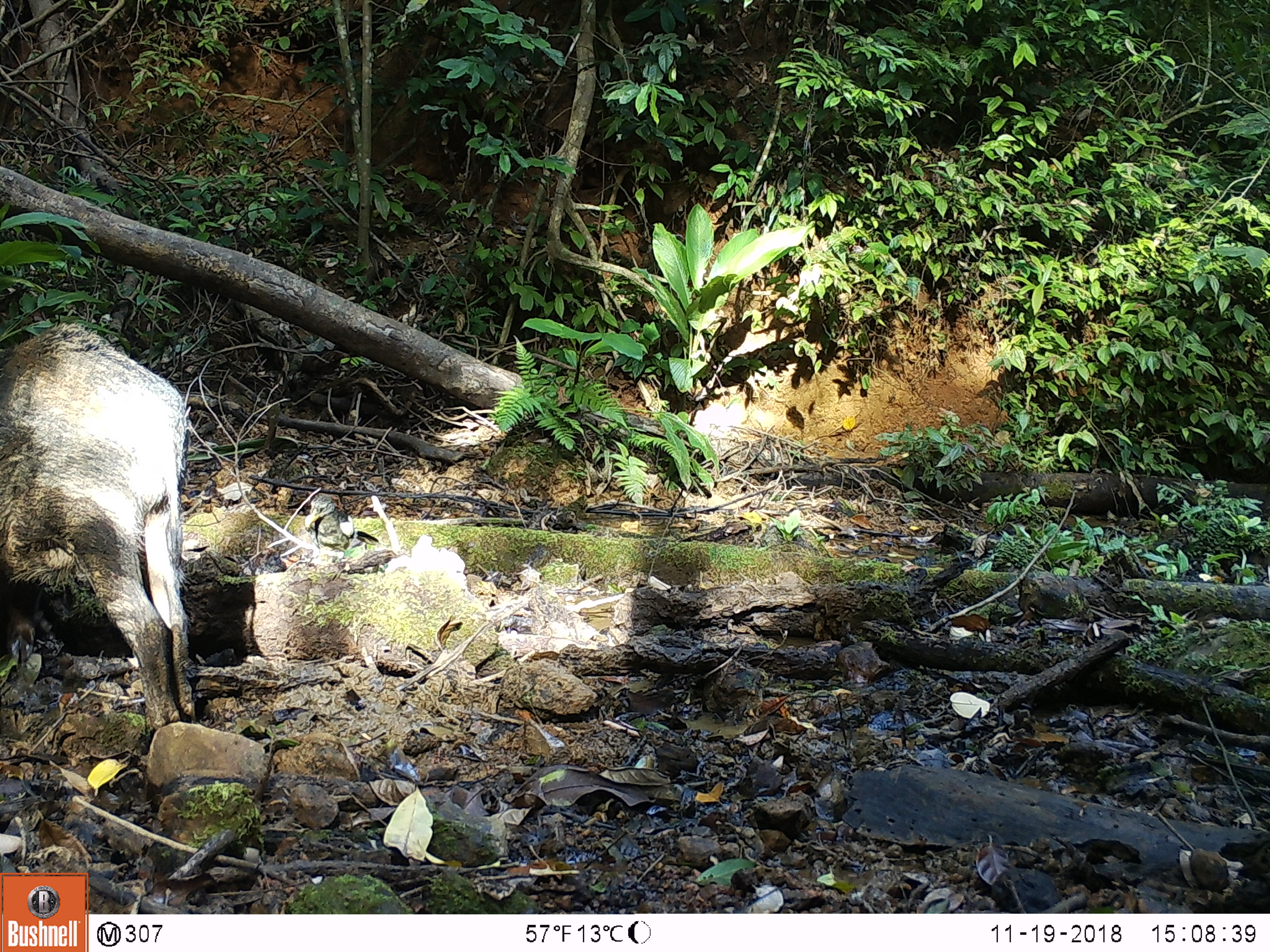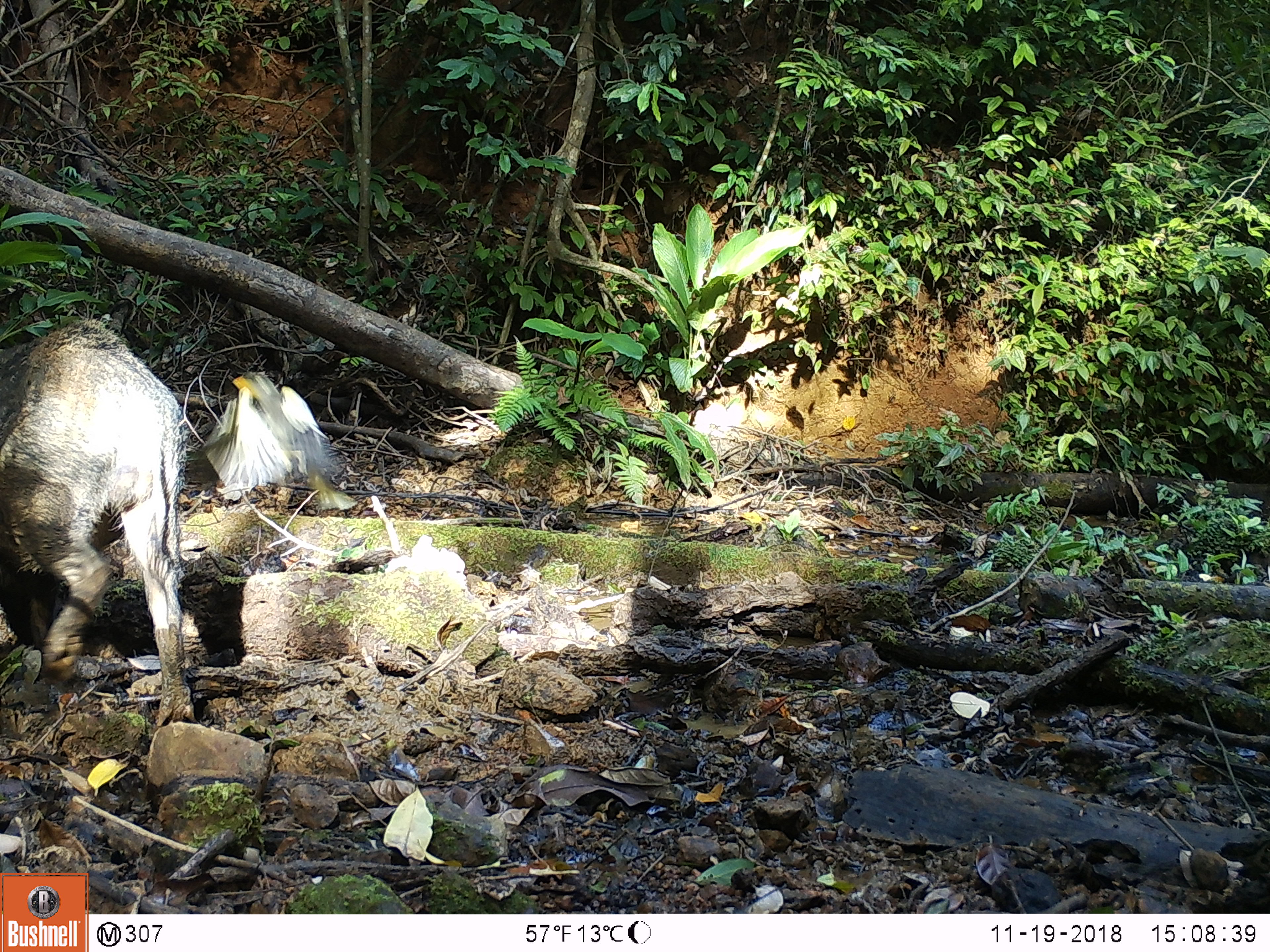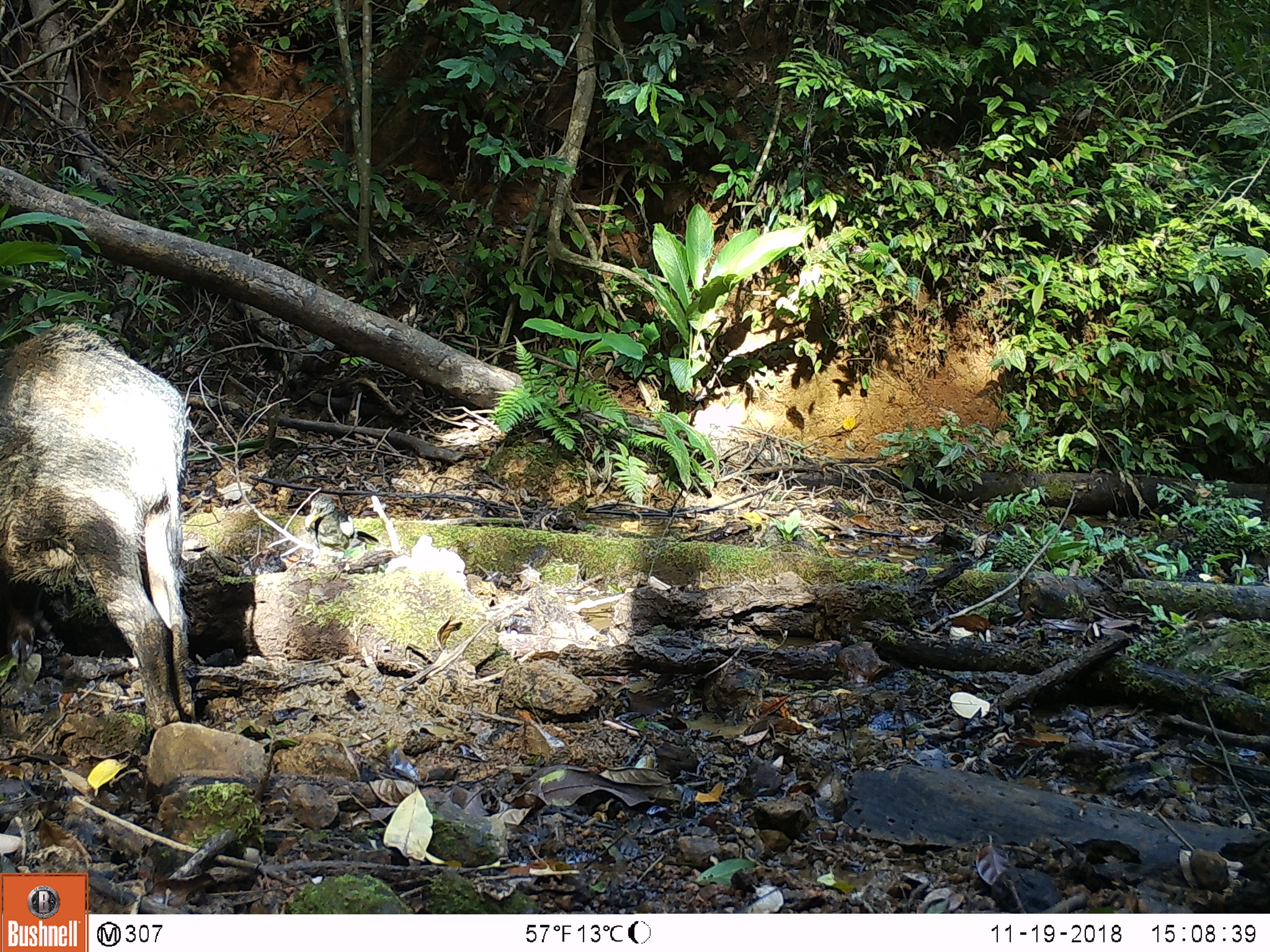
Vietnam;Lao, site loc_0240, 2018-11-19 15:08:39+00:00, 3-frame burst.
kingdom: Animalia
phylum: Chordata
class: Aves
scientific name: Aves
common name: bird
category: unidentified bird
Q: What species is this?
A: Unidentified bird (bird) (Aves).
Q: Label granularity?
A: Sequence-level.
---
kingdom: Animalia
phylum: Chordata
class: Mammalia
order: Artiodactyla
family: Suidae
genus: Sus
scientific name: Sus scrofa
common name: eurasian wild pig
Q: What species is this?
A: Eurasian wild pig (Sus scrofa).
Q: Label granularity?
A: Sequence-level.